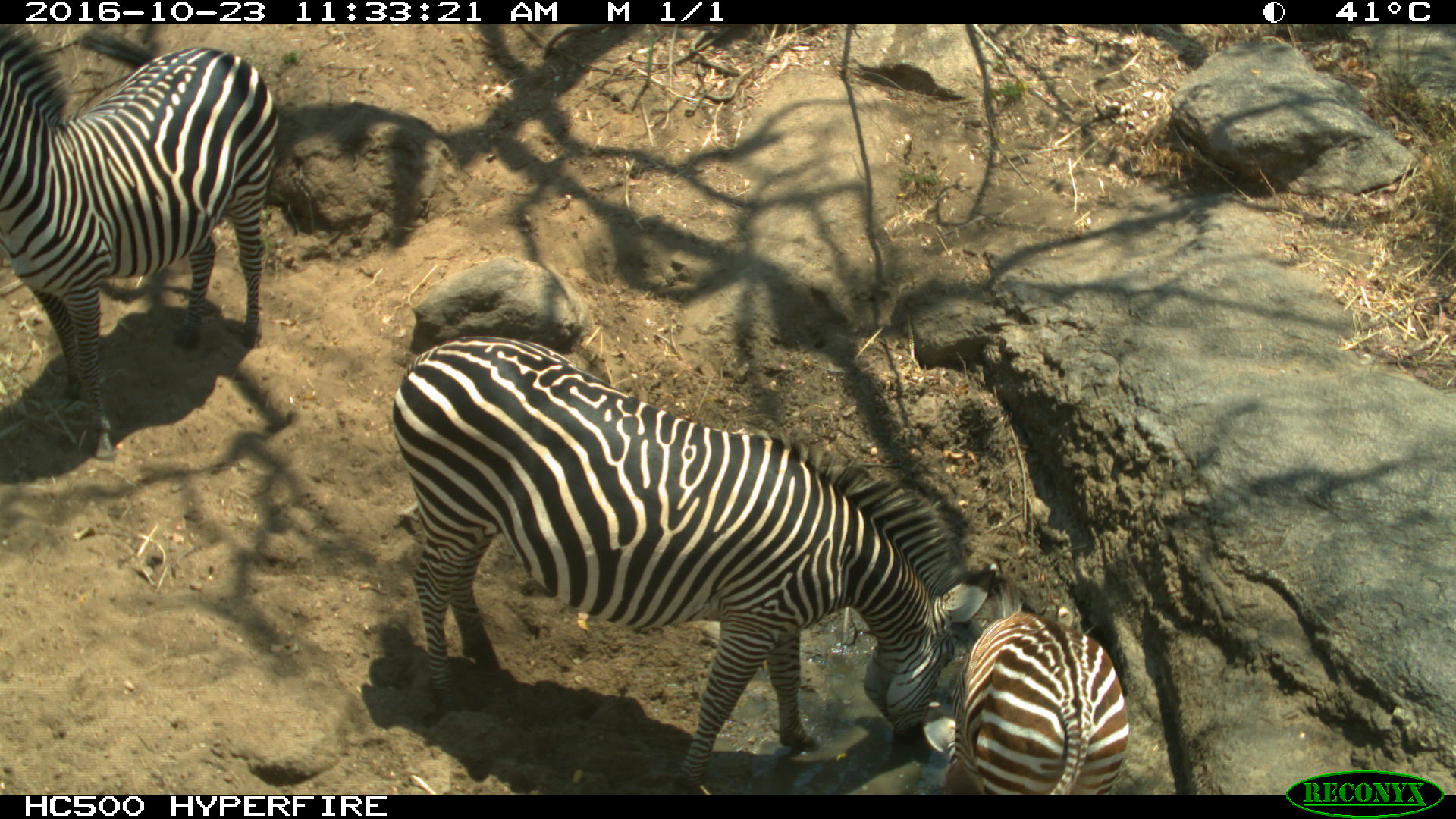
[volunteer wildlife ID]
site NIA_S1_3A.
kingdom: Animalia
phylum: Chordata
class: Mammalia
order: Perissodactyla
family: Equidae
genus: Equus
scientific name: Equus quagga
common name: plains zebra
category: zebraplains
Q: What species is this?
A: Zebraplains (plains zebra) (Equus quagga).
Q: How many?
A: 3.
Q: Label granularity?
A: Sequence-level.